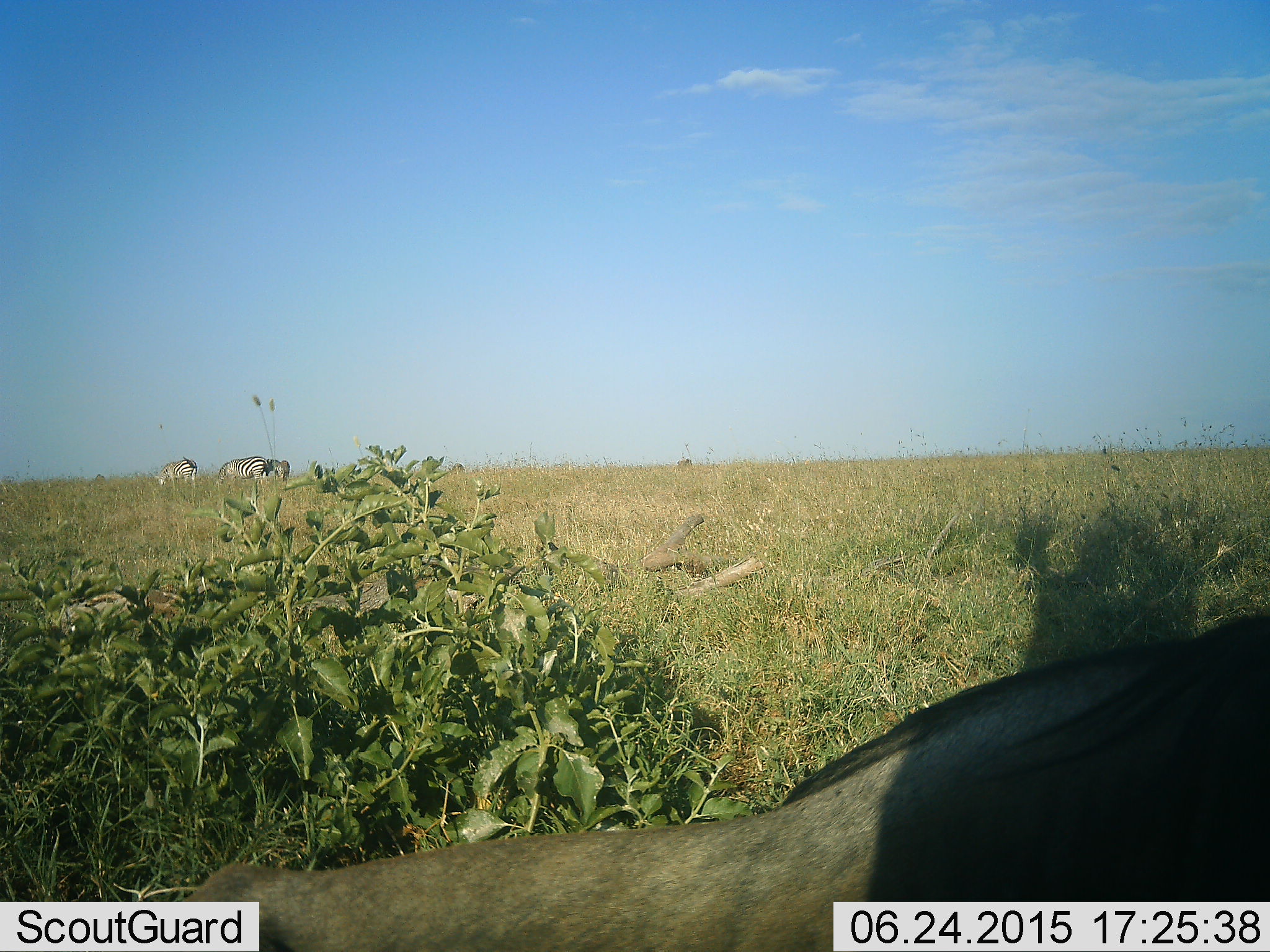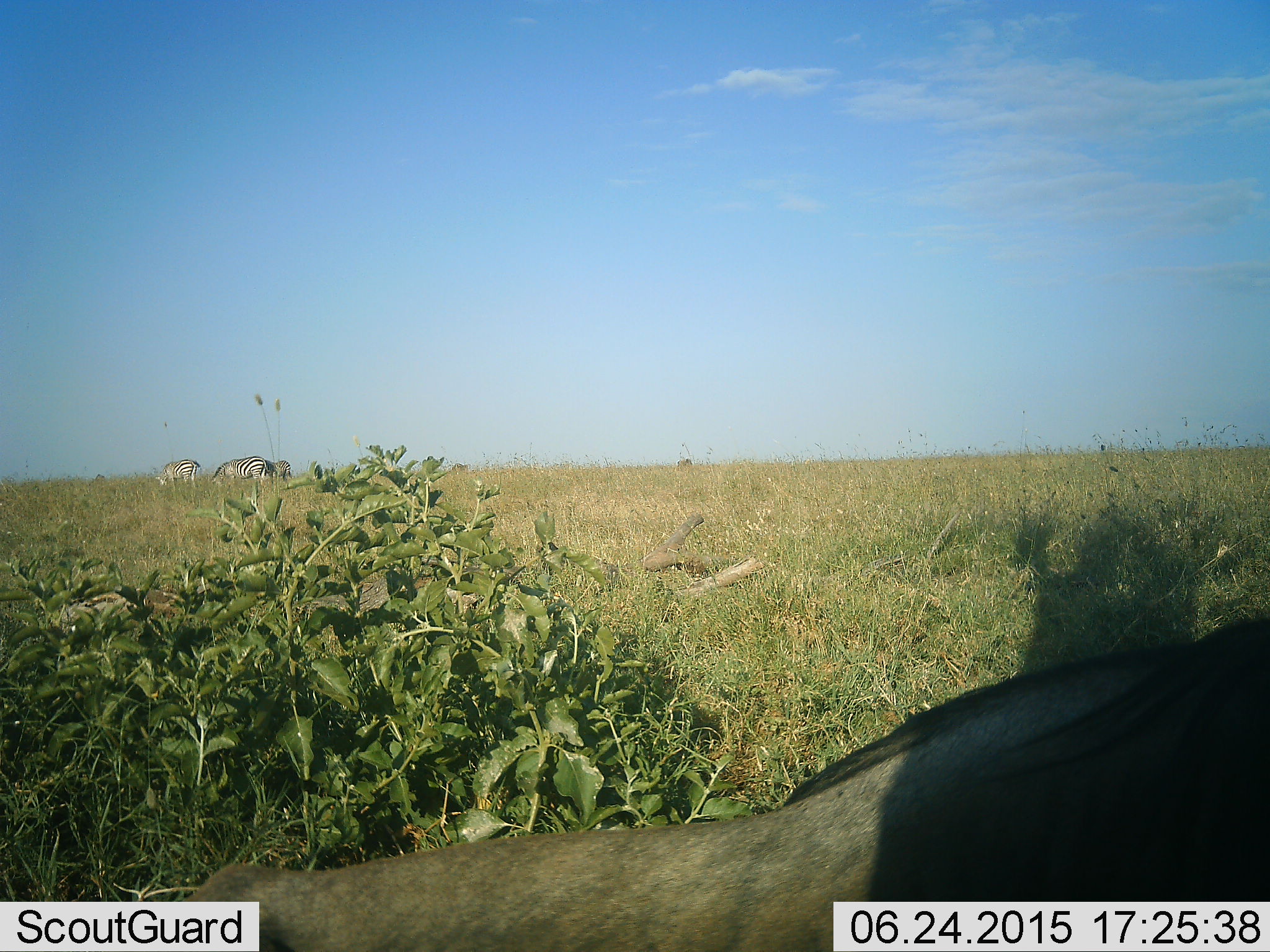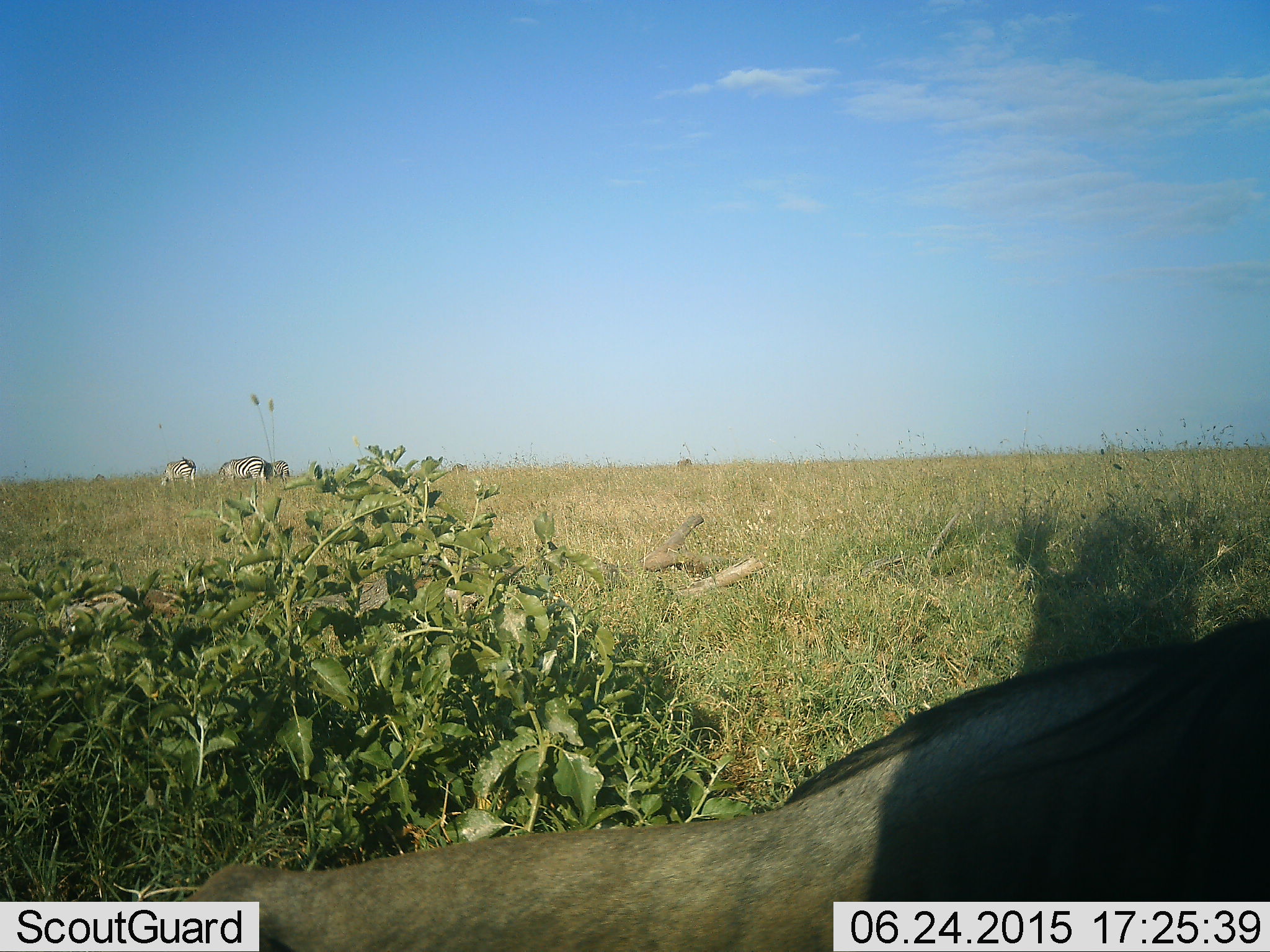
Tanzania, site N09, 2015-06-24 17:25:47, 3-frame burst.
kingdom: Animalia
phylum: Chordata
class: Mammalia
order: Artiodactyla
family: Bovidae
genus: Connochaetes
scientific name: Connochaetes taurinus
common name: blue wildebeest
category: wildebeest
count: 1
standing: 29%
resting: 76%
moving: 6%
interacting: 0%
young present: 0%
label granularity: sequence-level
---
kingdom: Animalia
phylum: Chordata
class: Mammalia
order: Perissodactyla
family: Equidae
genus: Equus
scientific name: Equus quagga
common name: plains zebra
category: zebra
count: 3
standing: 42%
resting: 0%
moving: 0%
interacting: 0%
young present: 0%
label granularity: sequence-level